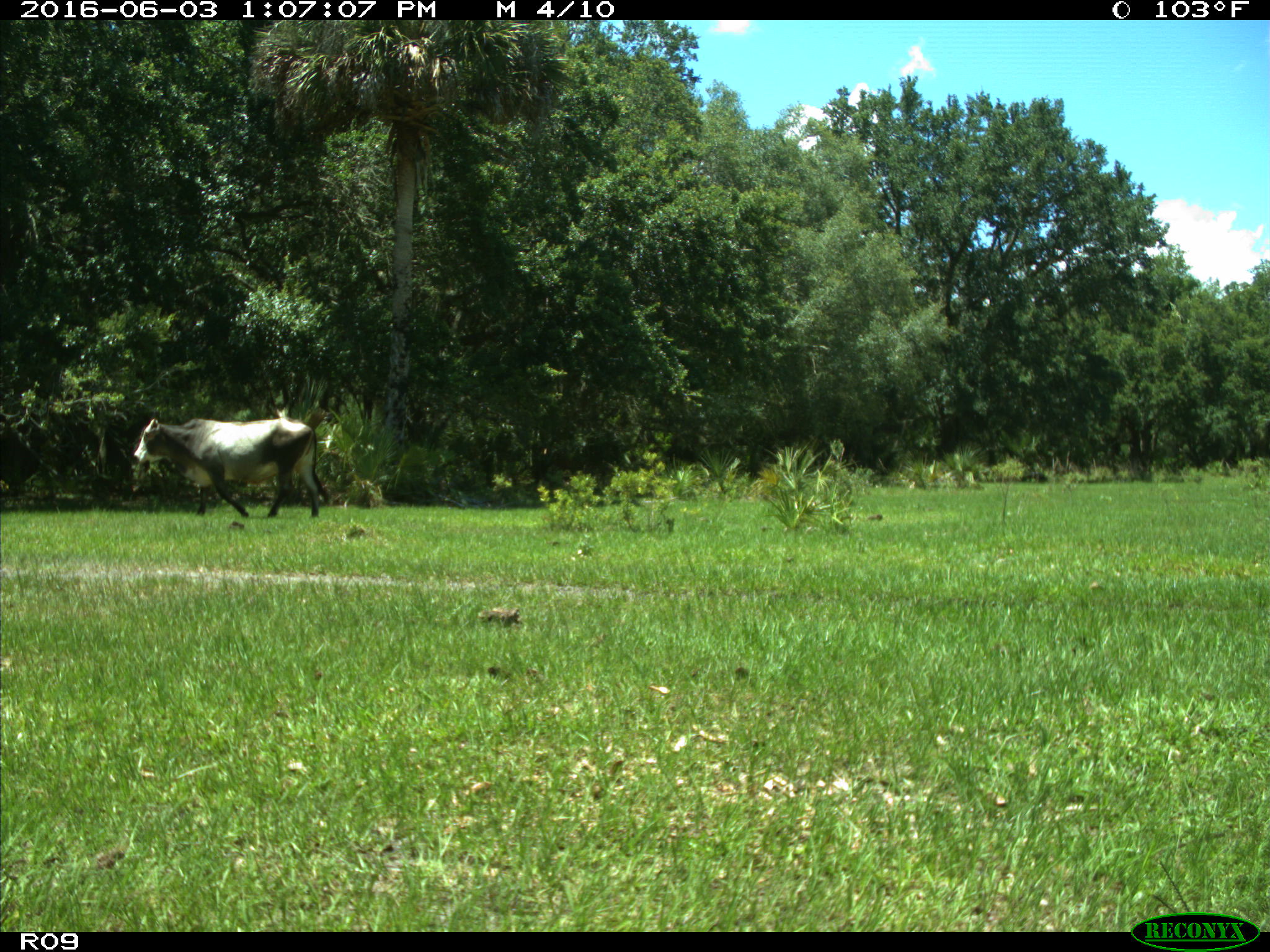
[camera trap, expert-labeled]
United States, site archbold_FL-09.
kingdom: Animalia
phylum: Chordata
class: Mammalia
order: Artiodactyla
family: Bovidae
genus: Bos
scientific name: Bos taurus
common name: domestic cow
Bos taurus (domestic cow).